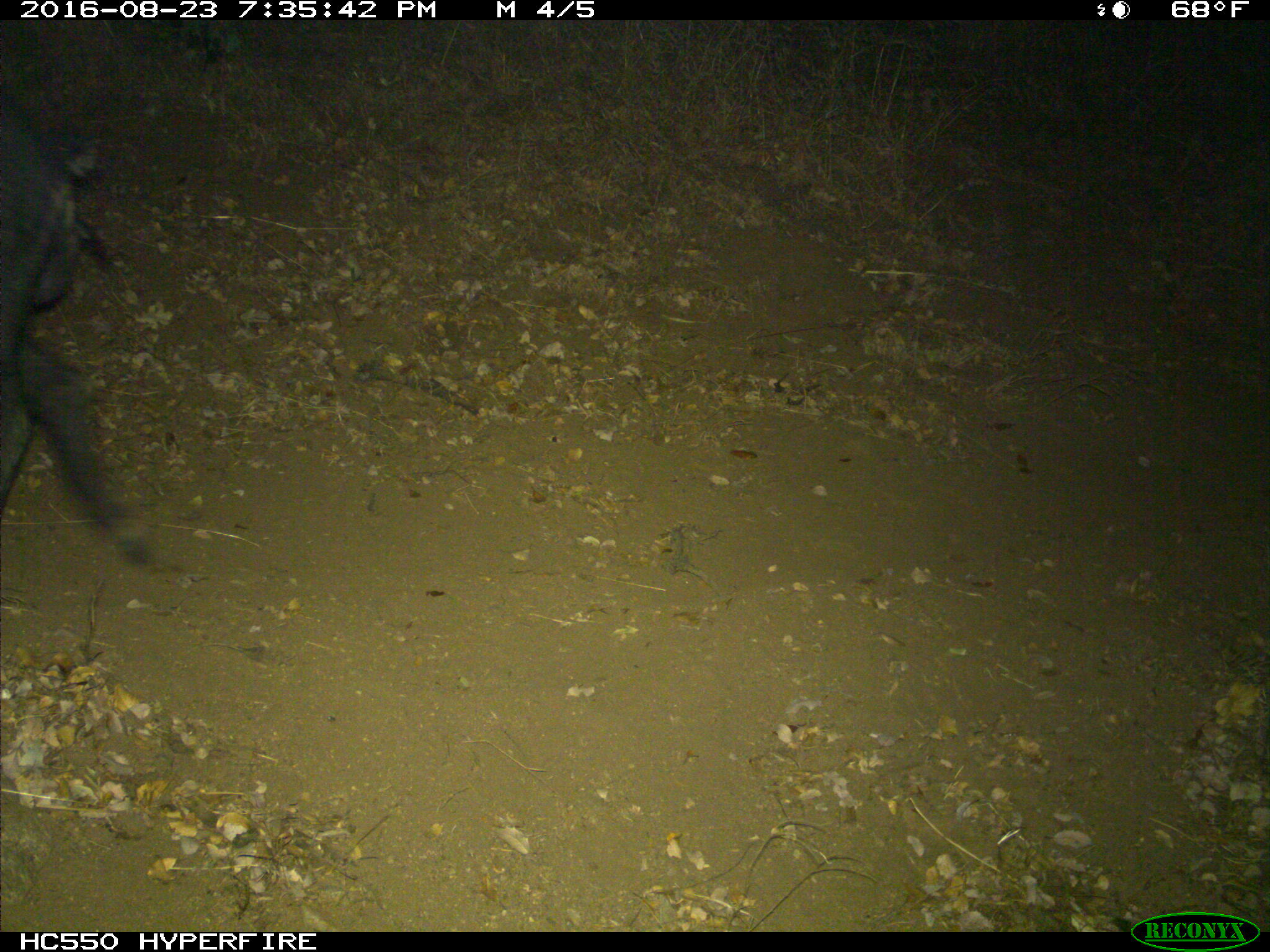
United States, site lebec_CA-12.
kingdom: Animalia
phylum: Chordata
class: Mammalia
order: Artiodactyla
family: Suidae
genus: Sus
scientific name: Sus scrofa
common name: wild boar